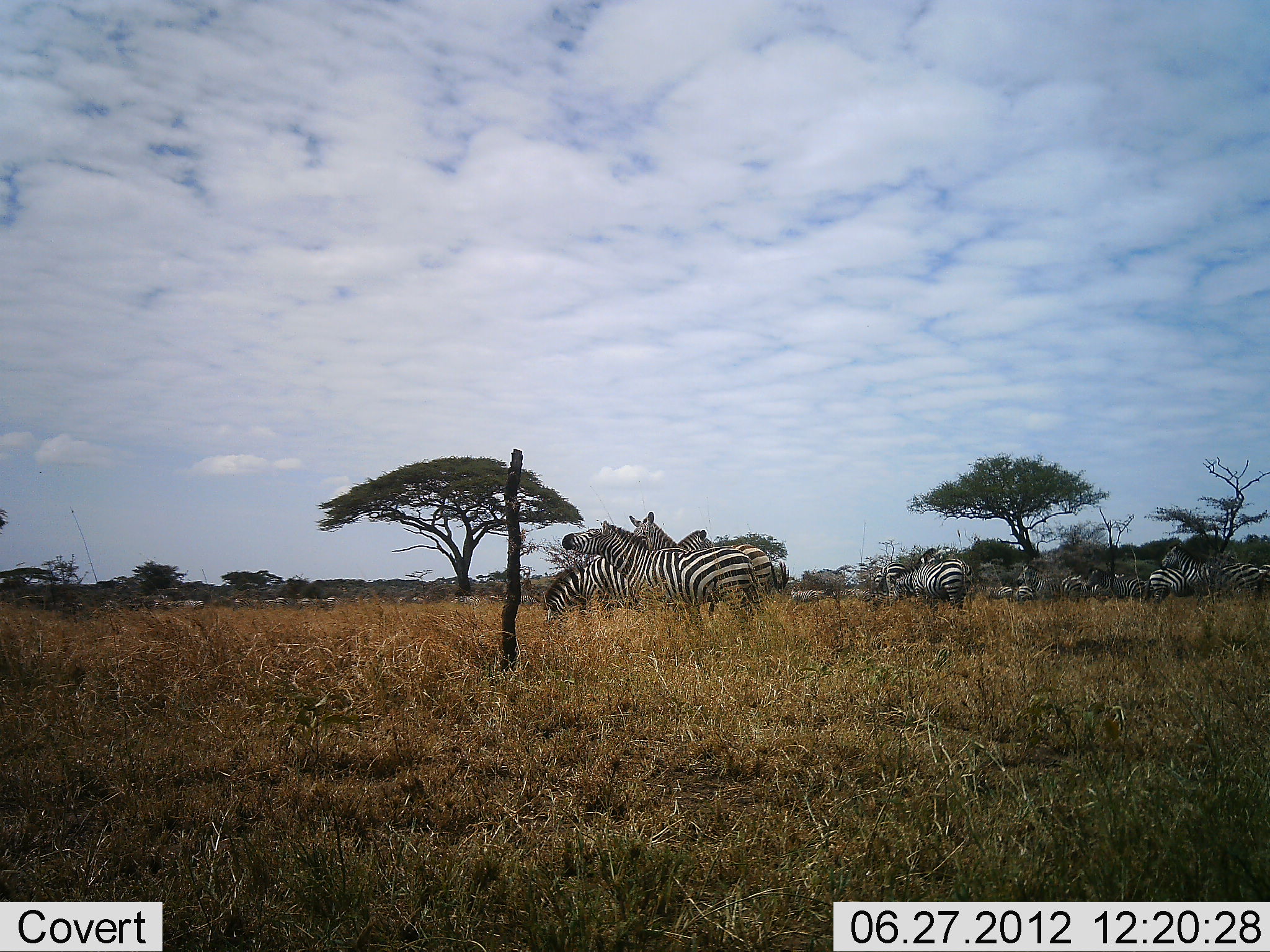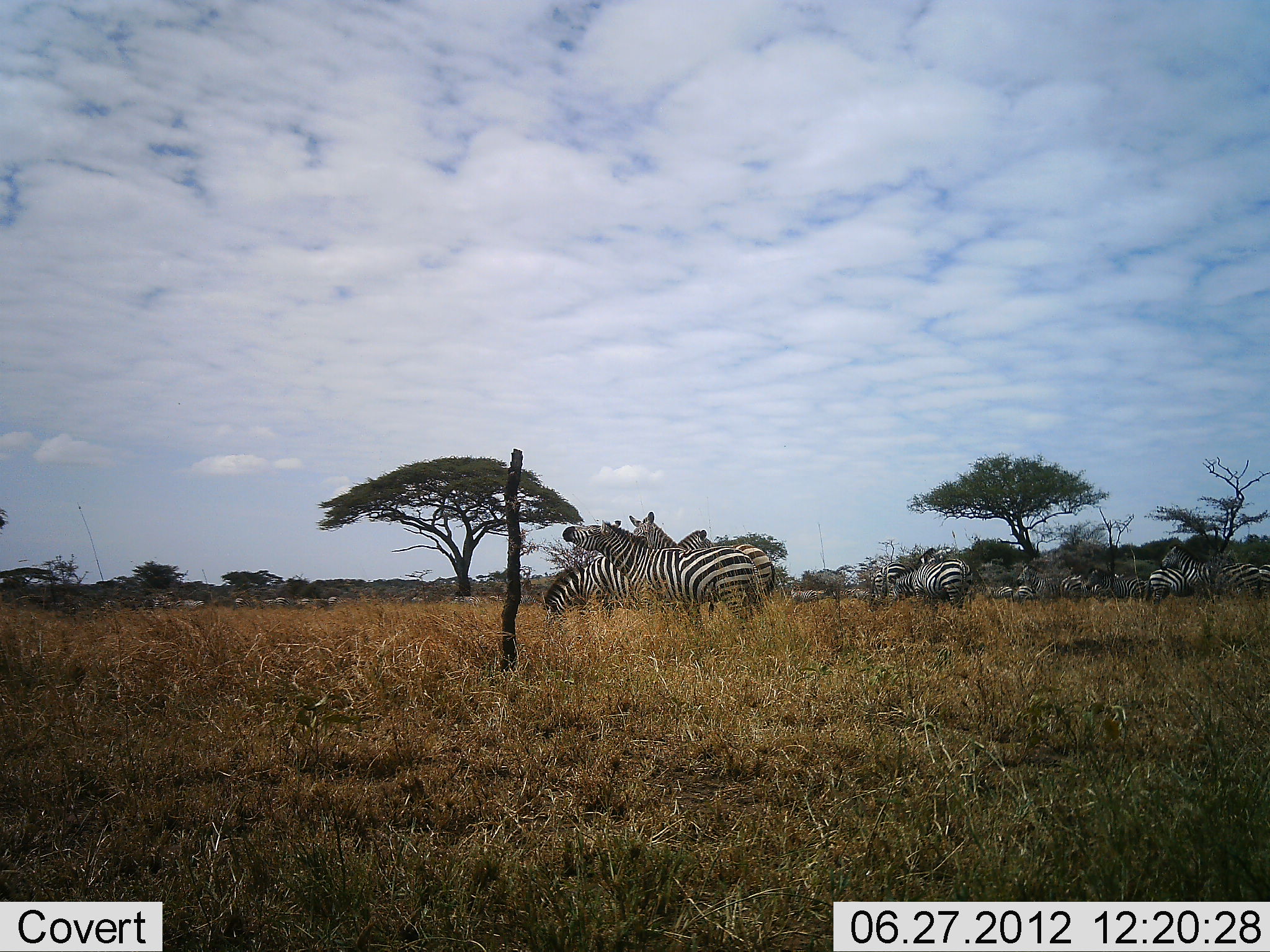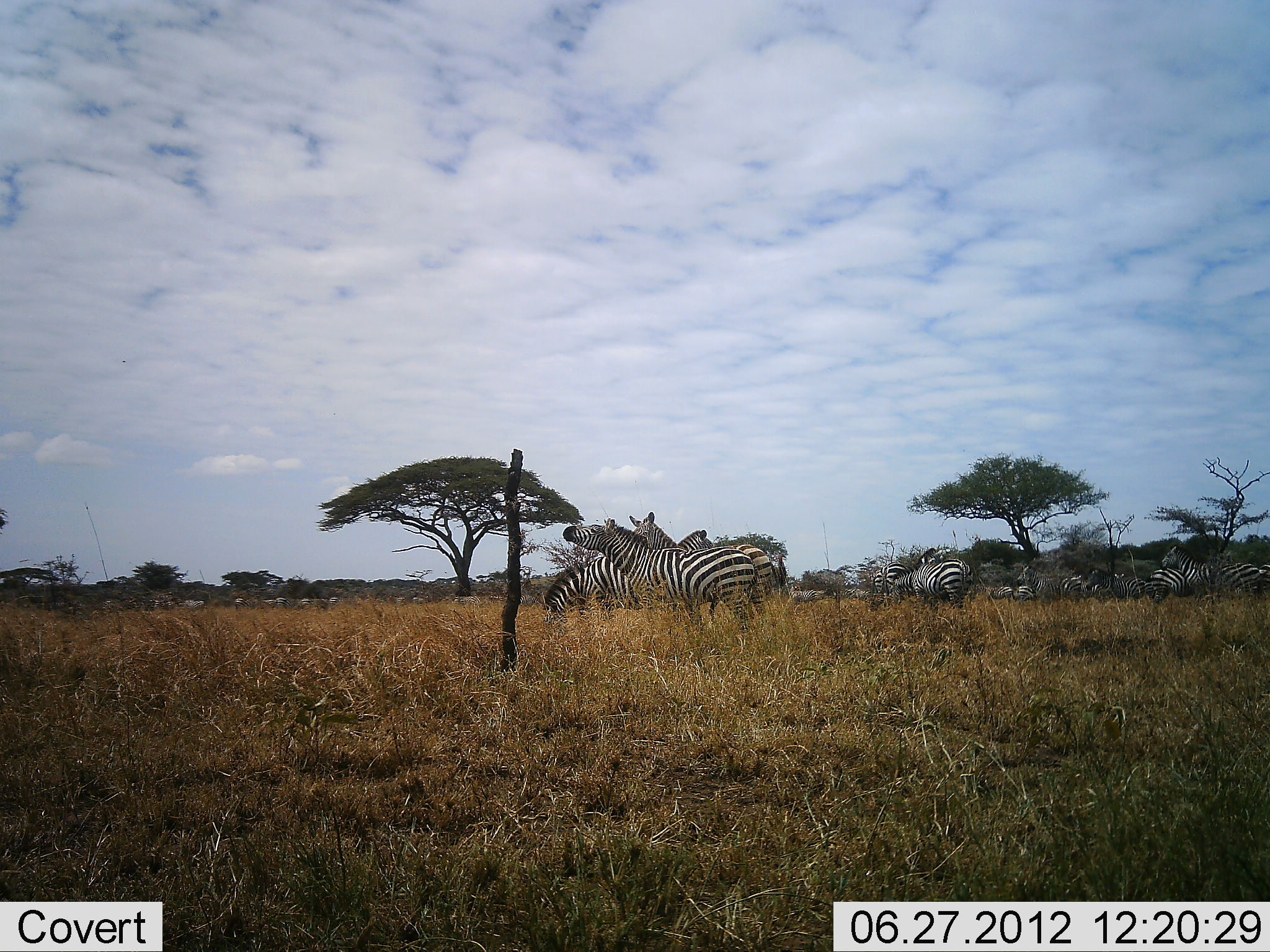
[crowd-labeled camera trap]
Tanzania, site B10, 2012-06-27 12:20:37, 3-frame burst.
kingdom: Animalia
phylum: Chordata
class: Mammalia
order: Perissodactyla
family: Equidae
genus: Equus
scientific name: Equus quagga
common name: plains zebra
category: zebra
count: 11-50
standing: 80%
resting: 10%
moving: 0%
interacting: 10%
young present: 0%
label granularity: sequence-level